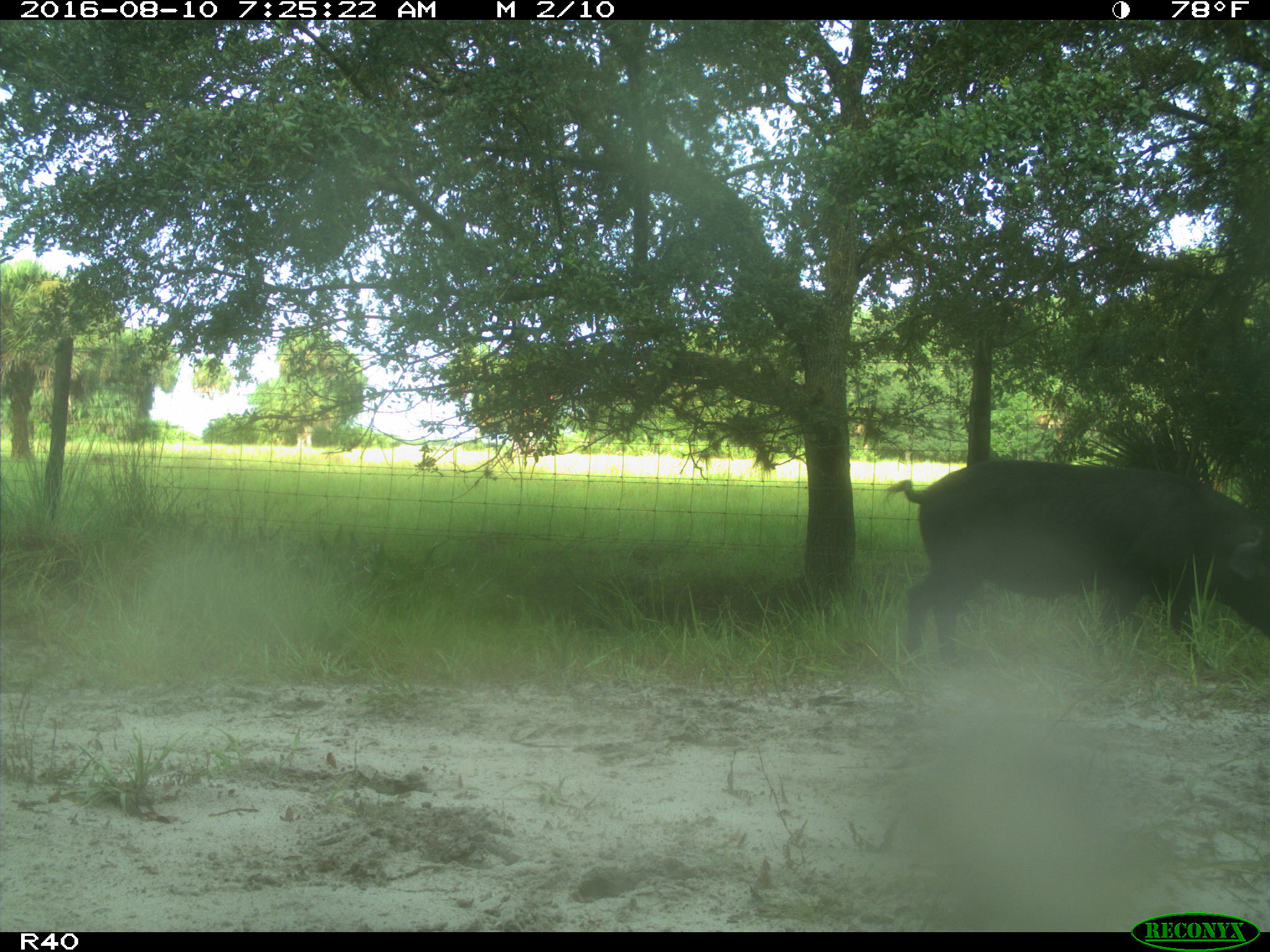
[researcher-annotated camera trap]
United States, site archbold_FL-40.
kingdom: Animalia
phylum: Chordata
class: Mammalia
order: Artiodactyla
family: Suidae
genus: Sus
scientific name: Sus scrofa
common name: wild boar